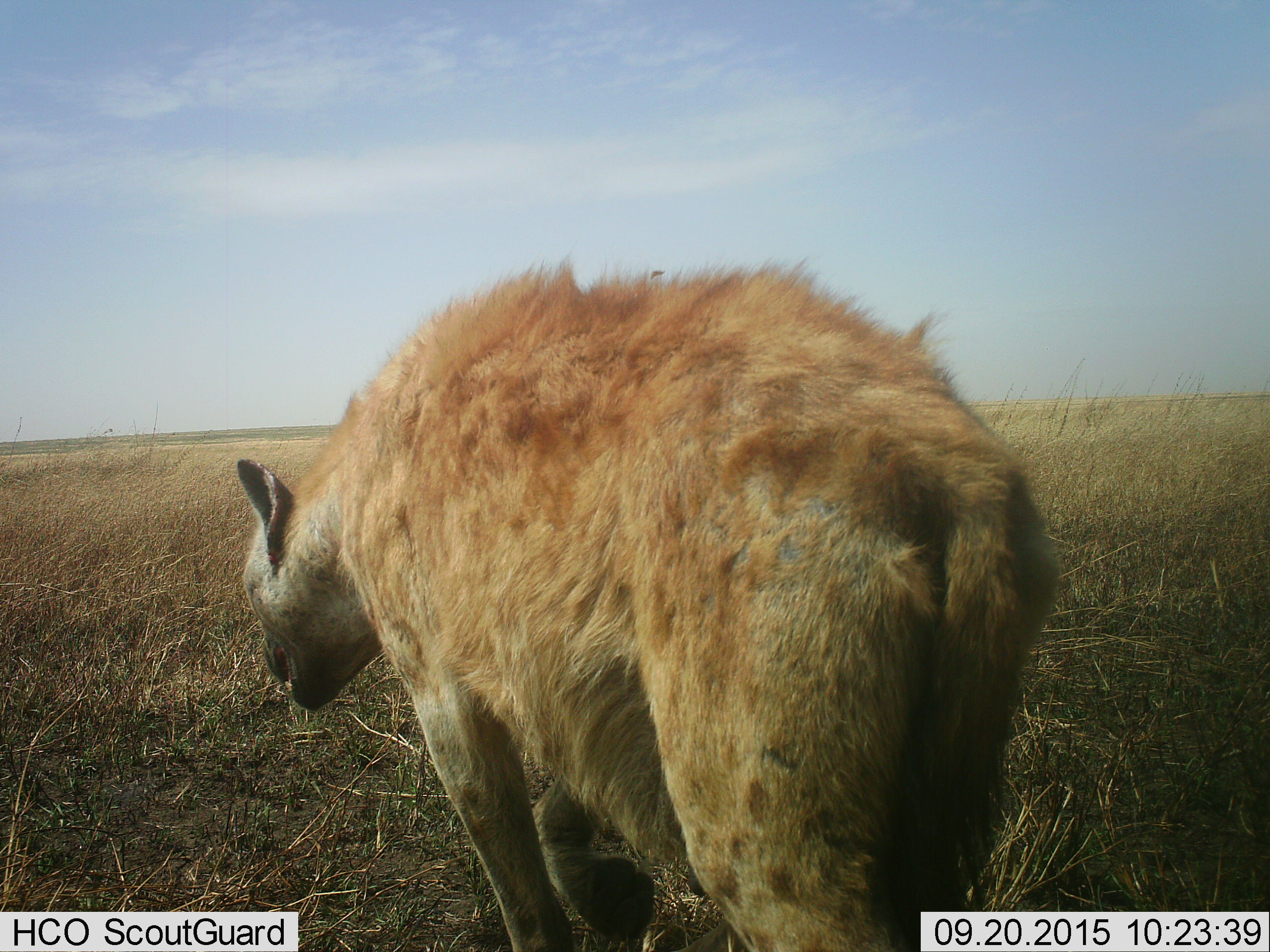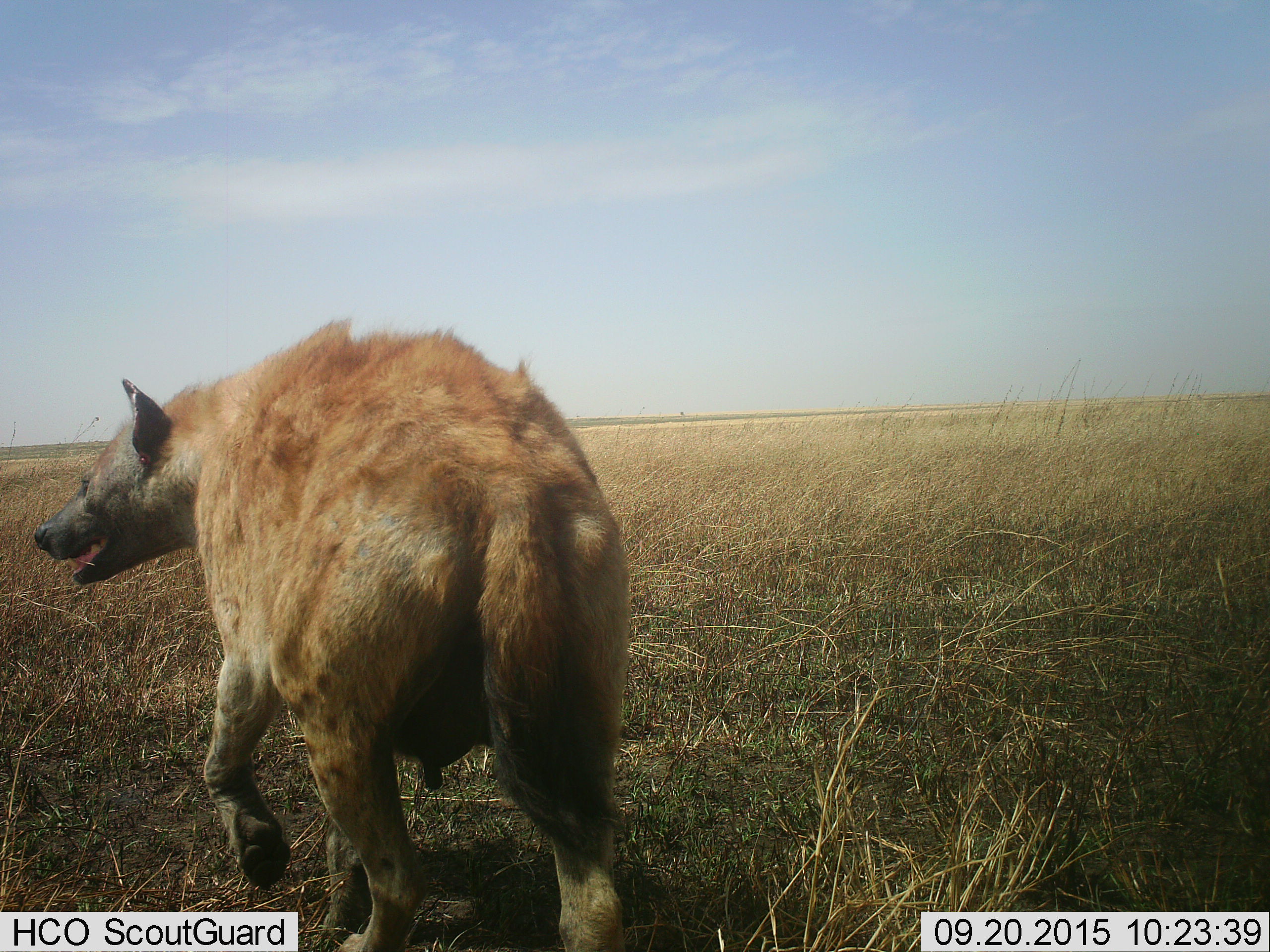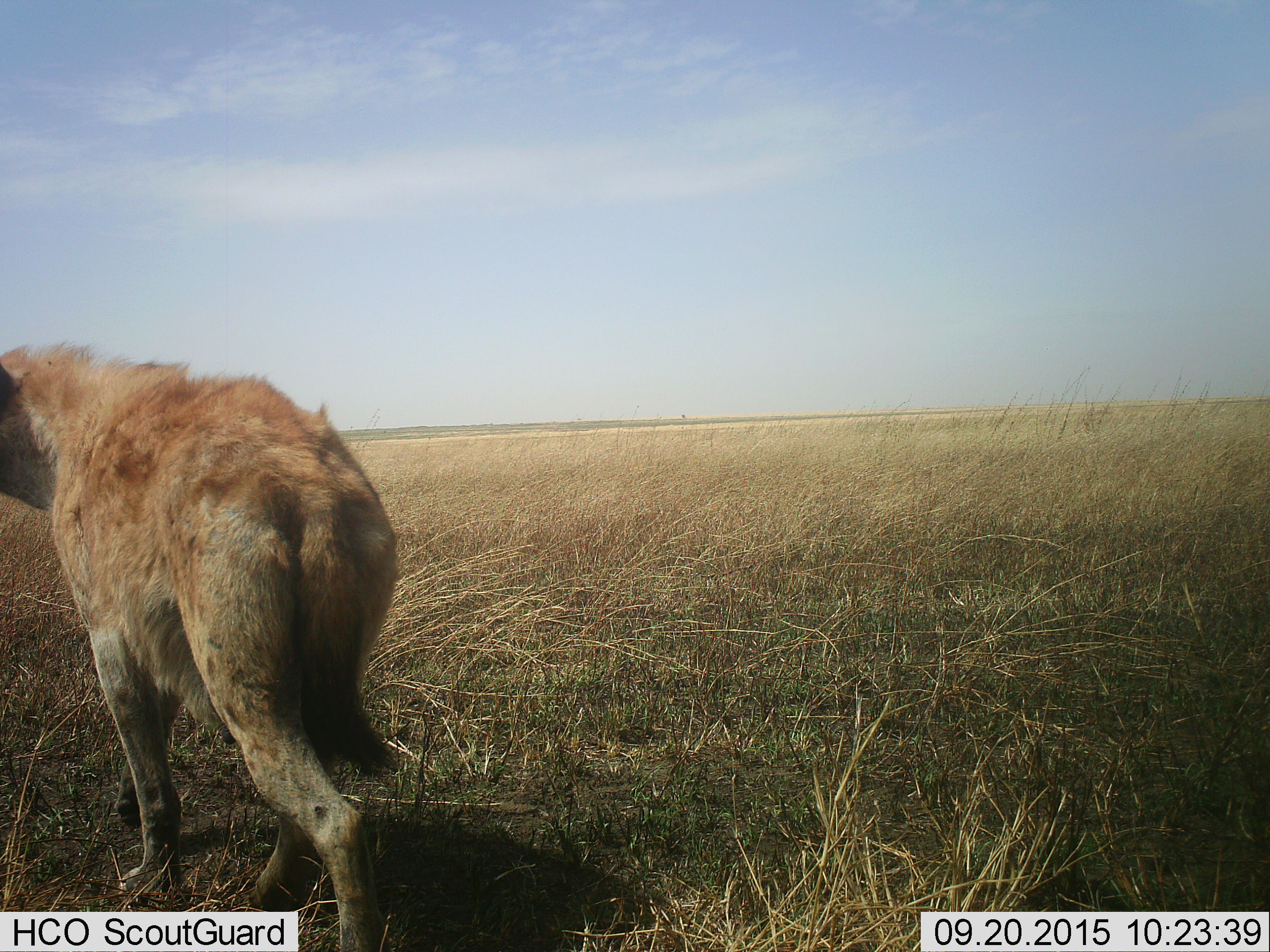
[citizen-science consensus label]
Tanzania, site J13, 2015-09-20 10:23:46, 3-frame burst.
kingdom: Animalia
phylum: Chordata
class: Mammalia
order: Carnivora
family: Hyaenidae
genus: Crocuta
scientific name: Crocuta crocuta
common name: spotted hyena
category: hyenaspotted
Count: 1.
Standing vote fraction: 30%.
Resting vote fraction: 0%.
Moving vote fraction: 80%.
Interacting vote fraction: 0%.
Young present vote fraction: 0%.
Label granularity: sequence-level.